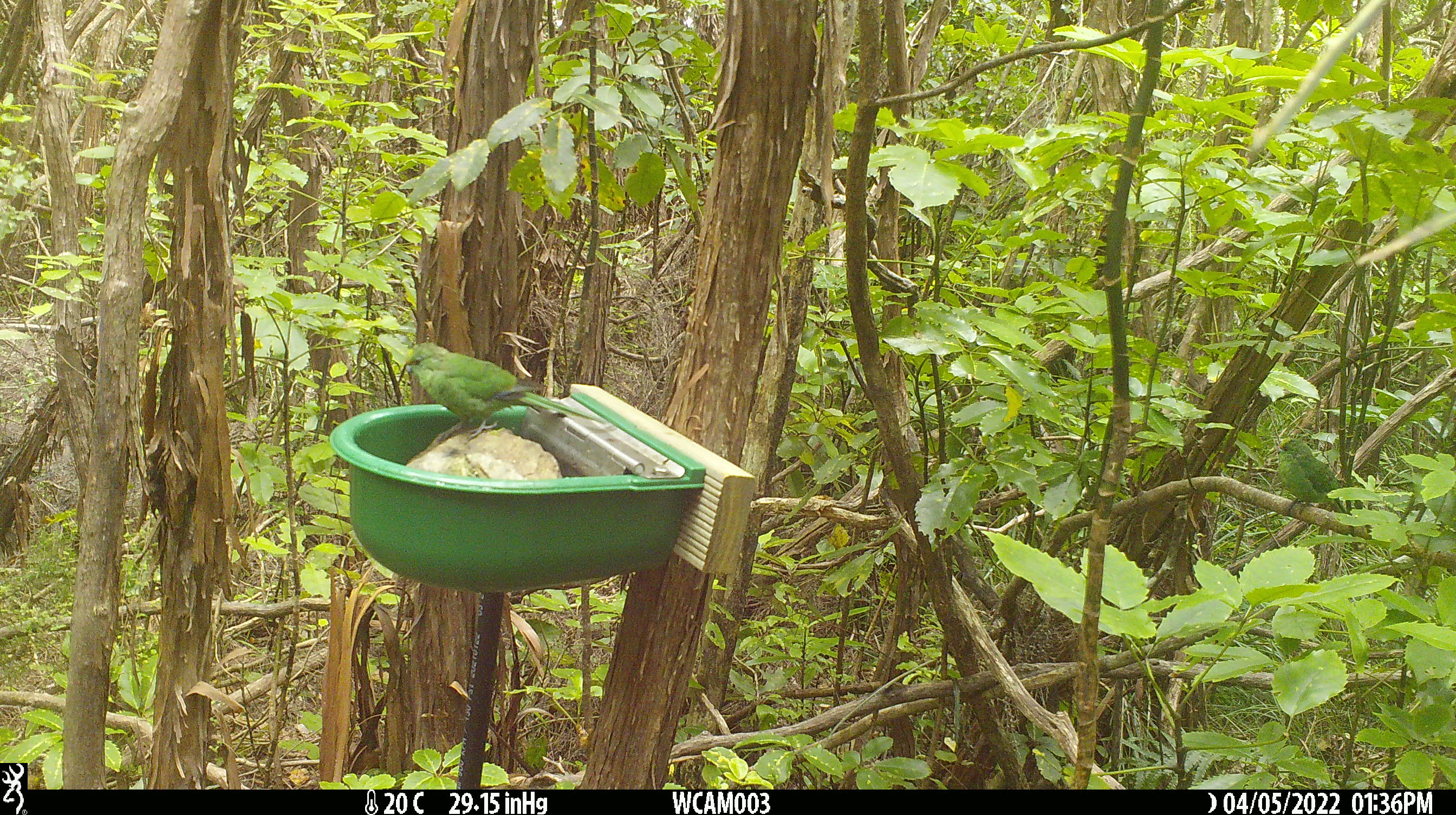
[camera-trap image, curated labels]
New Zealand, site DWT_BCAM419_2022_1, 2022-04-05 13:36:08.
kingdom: Animalia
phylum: Chordata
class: Aves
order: Psittaciformes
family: Psittaculidae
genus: Cyanoramphus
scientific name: Cyanoramphus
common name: parakeet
Parakeet (Cyanoramphus).